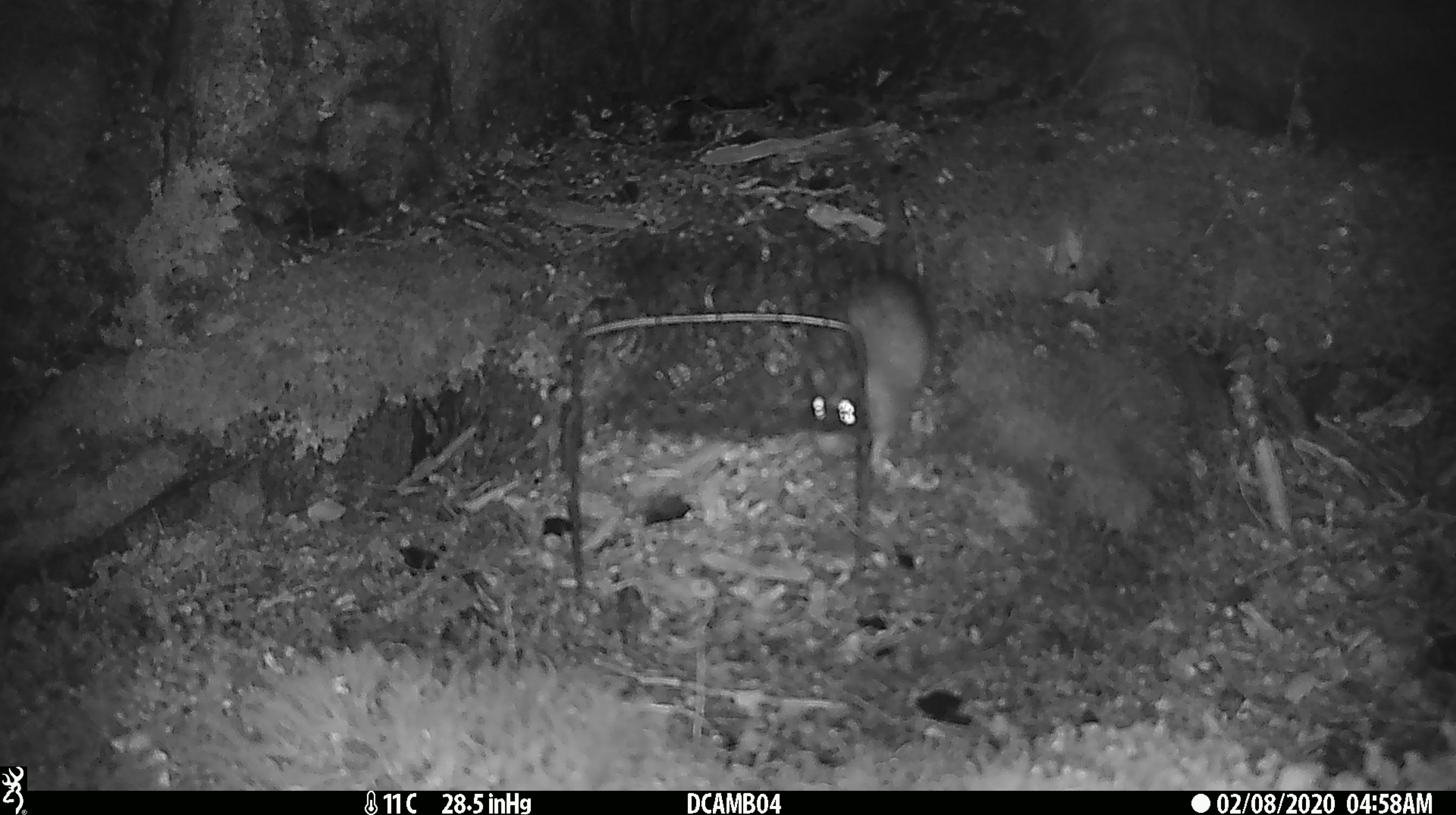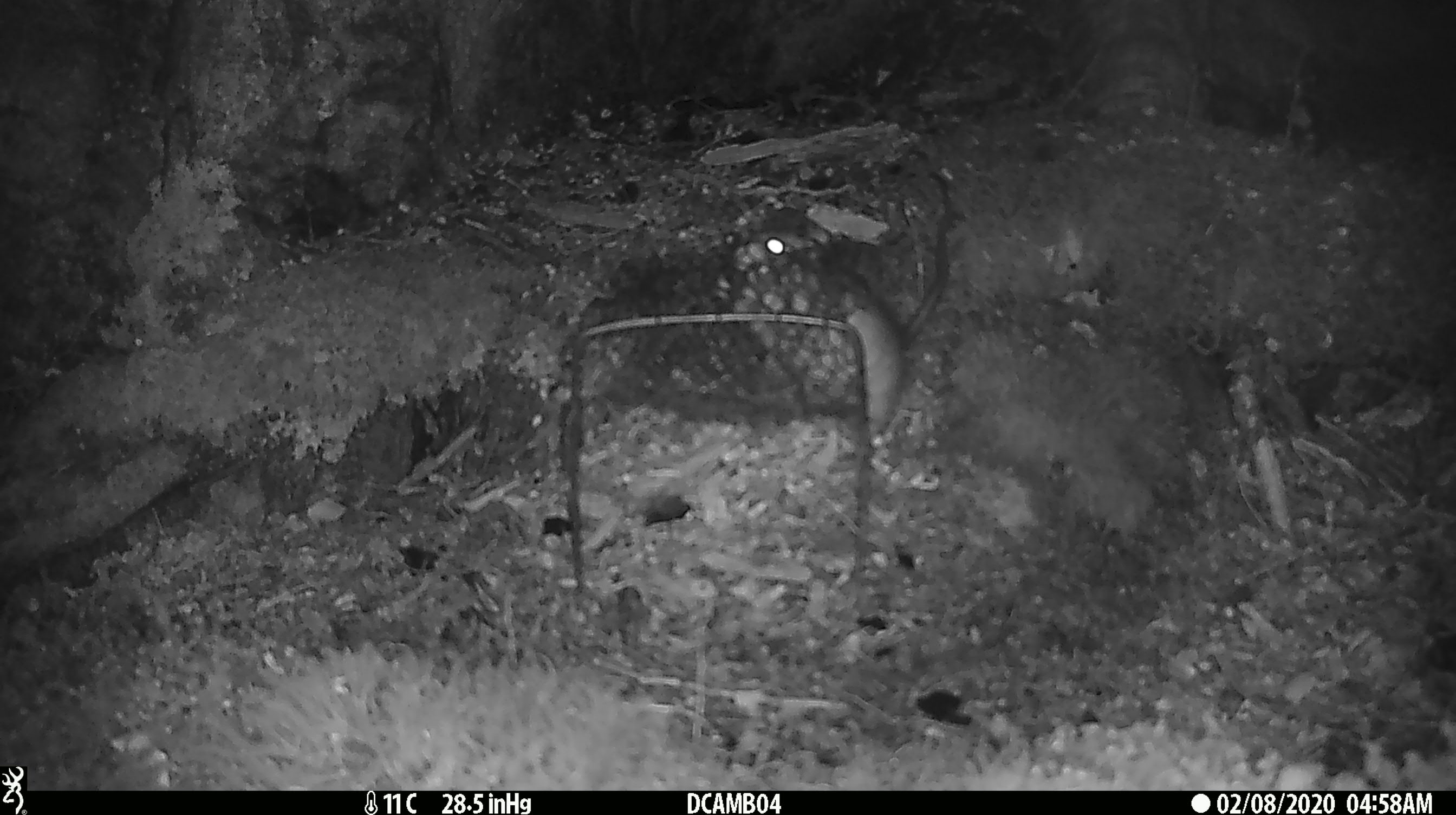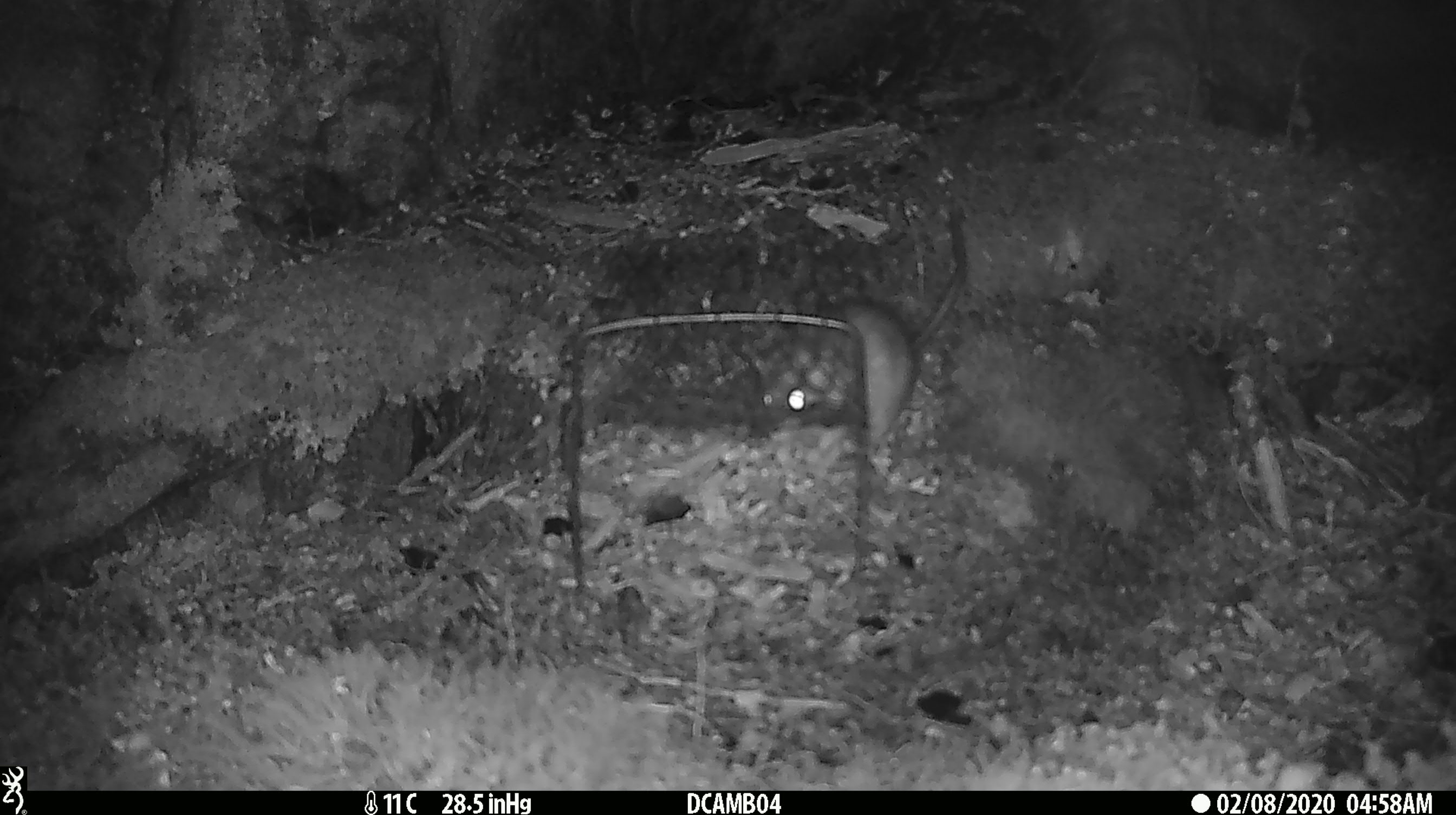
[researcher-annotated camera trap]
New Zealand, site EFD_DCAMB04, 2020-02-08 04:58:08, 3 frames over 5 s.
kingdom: Animalia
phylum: Chordata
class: Mammalia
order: Rodentia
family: Muridae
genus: Rattus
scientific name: Rattus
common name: rat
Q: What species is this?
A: Rat (Rattus).